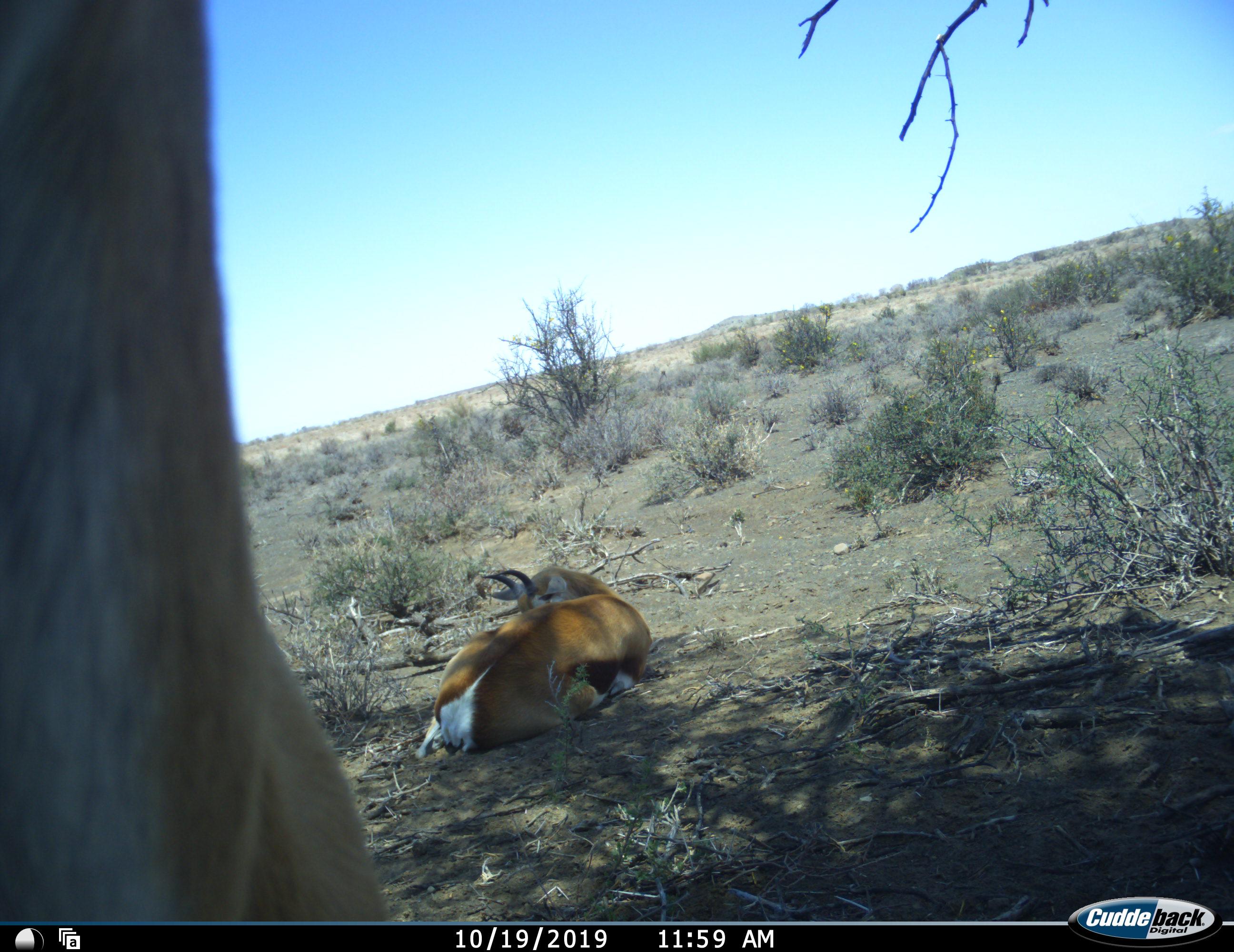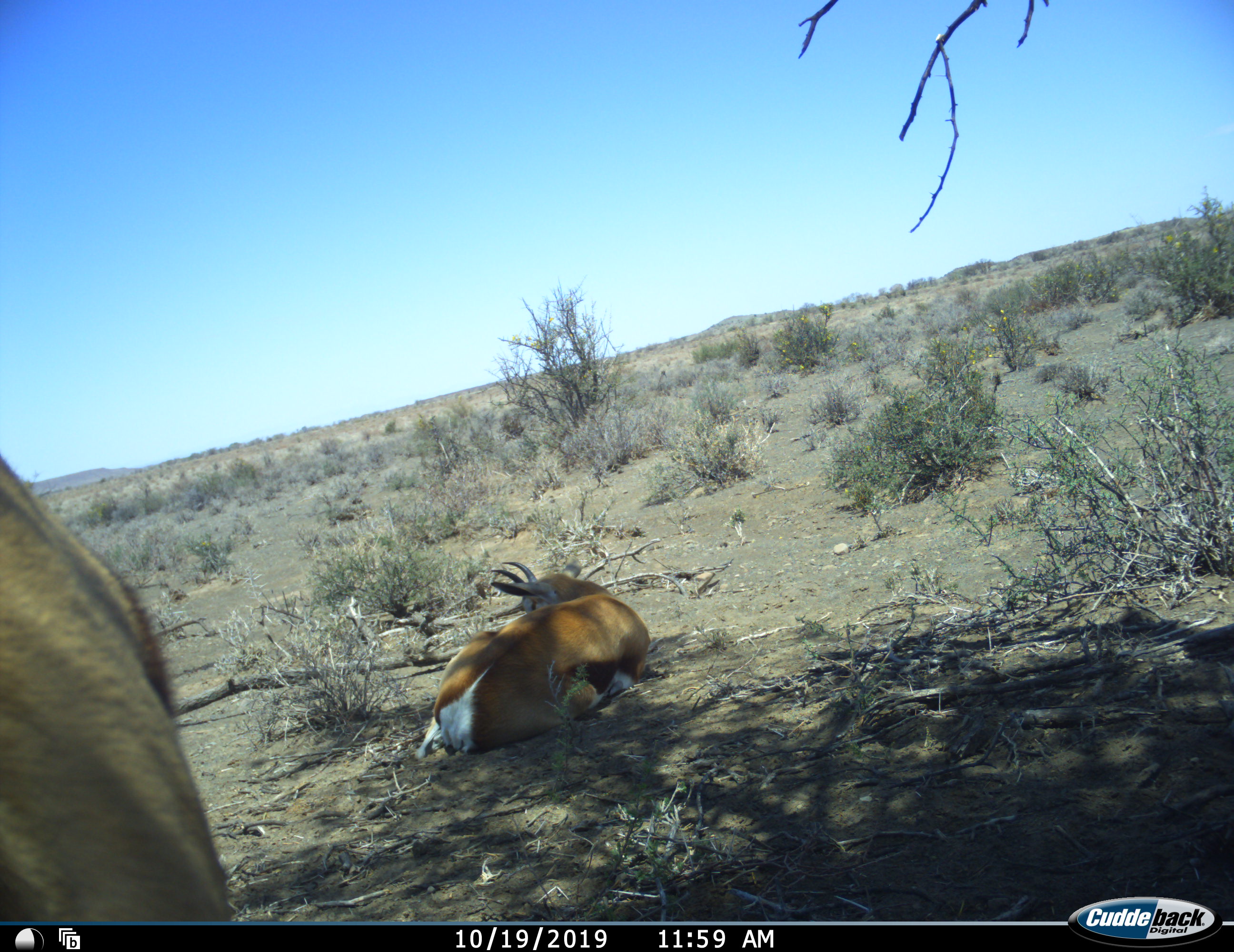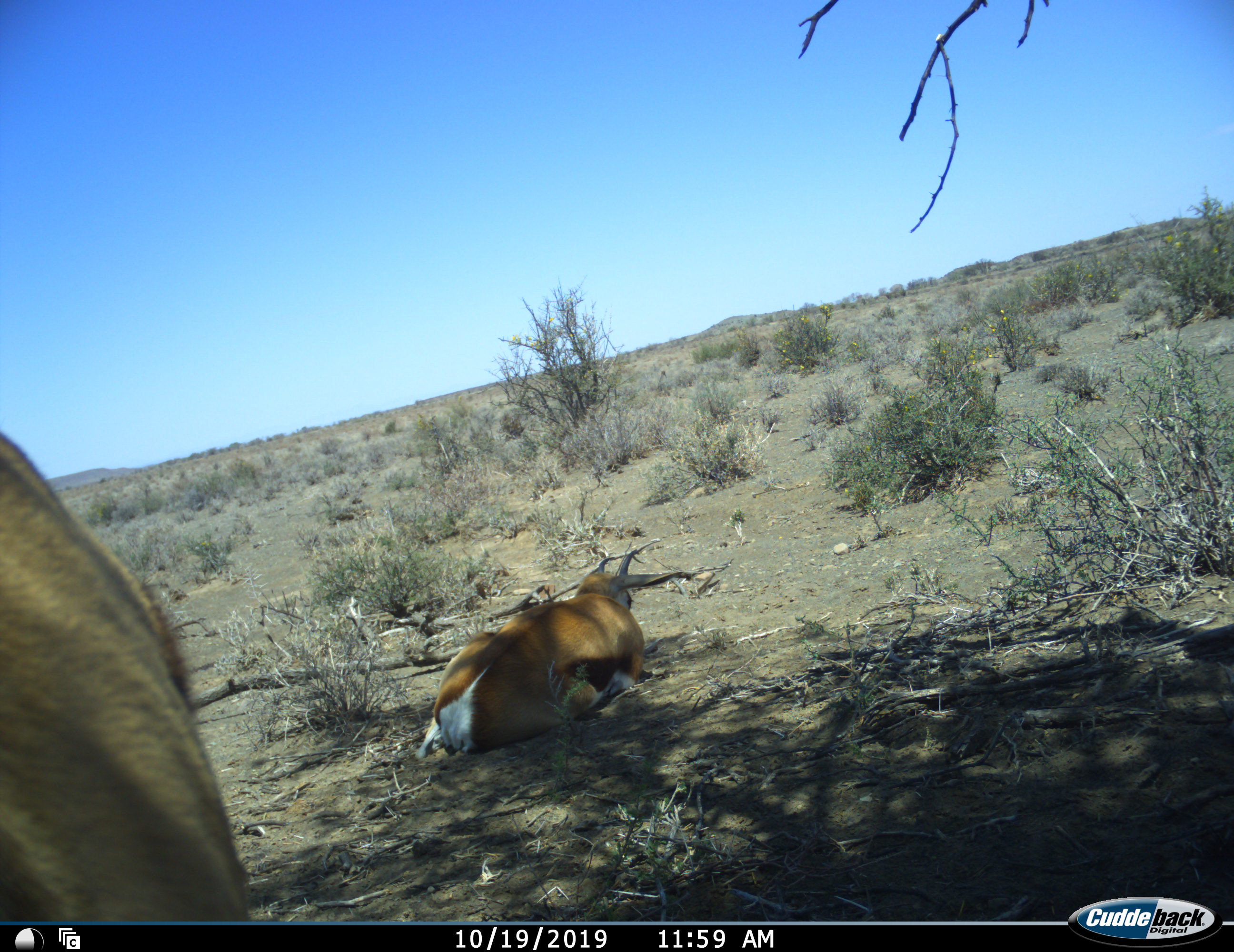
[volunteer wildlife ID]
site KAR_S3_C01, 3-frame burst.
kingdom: Animalia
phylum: Chordata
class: Mammalia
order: Artiodactyla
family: Bovidae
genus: Antidorcas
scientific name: Antidorcas marsupialis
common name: springbok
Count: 2.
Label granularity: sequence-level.